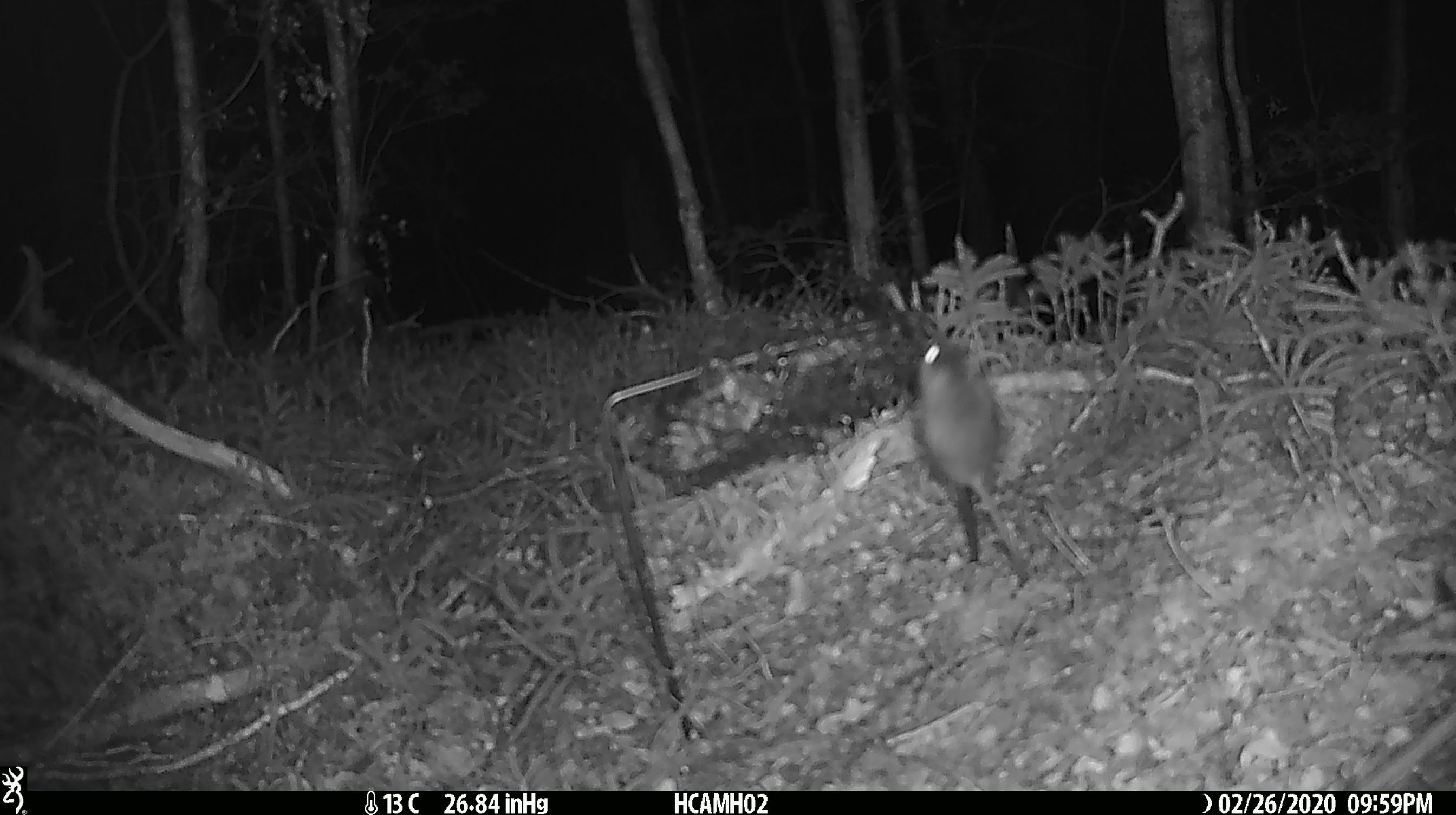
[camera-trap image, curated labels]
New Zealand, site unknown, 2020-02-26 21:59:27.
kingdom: Animalia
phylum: Chordata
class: Mammalia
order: Rodentia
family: Muridae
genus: Mus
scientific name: Mus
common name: mouse